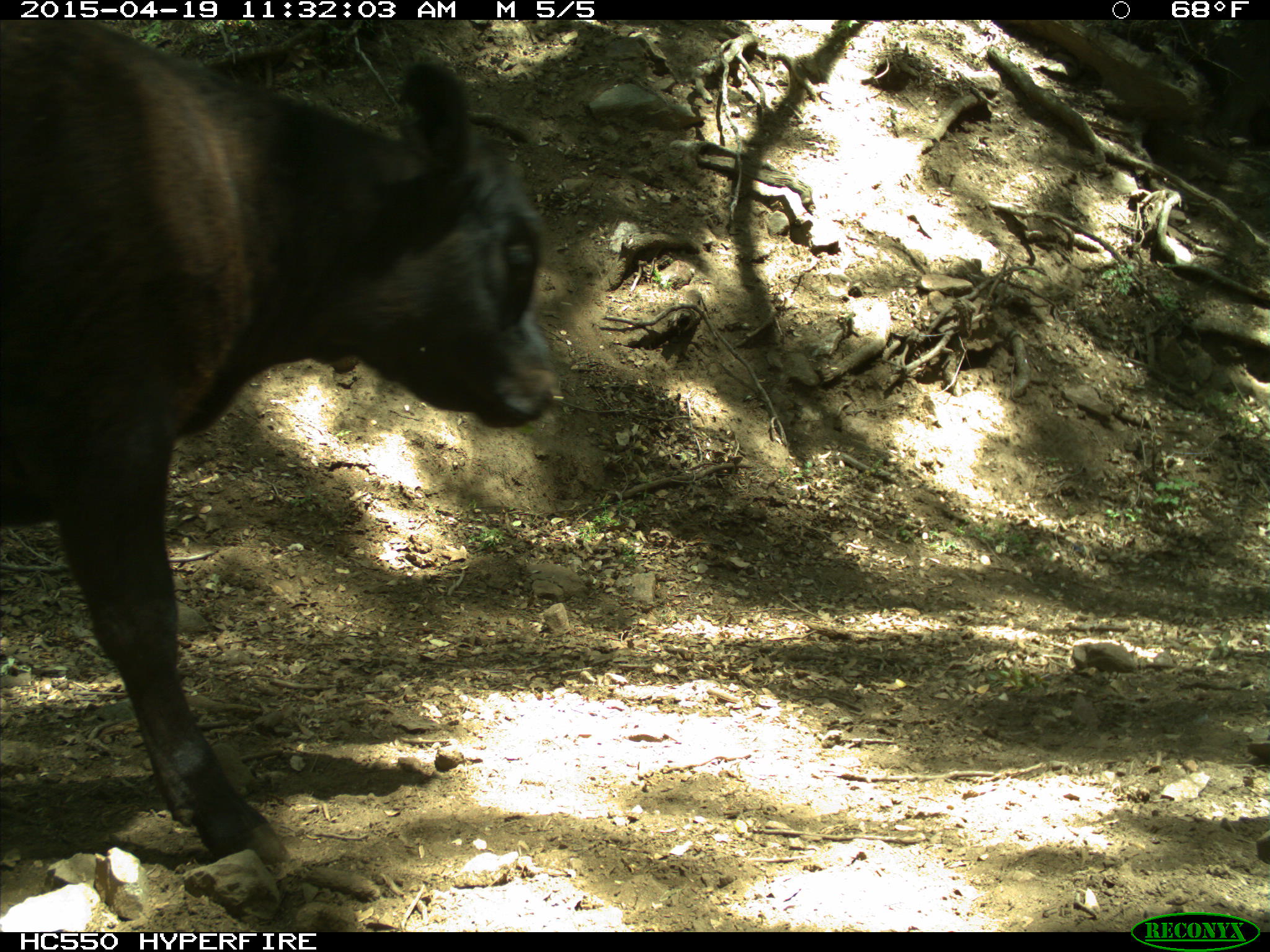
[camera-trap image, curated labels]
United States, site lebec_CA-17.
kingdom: Animalia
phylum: Chordata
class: Mammalia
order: Artiodactyla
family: Bovidae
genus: Bos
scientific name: Bos taurus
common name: domestic cow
Bos taurus (domestic cow).